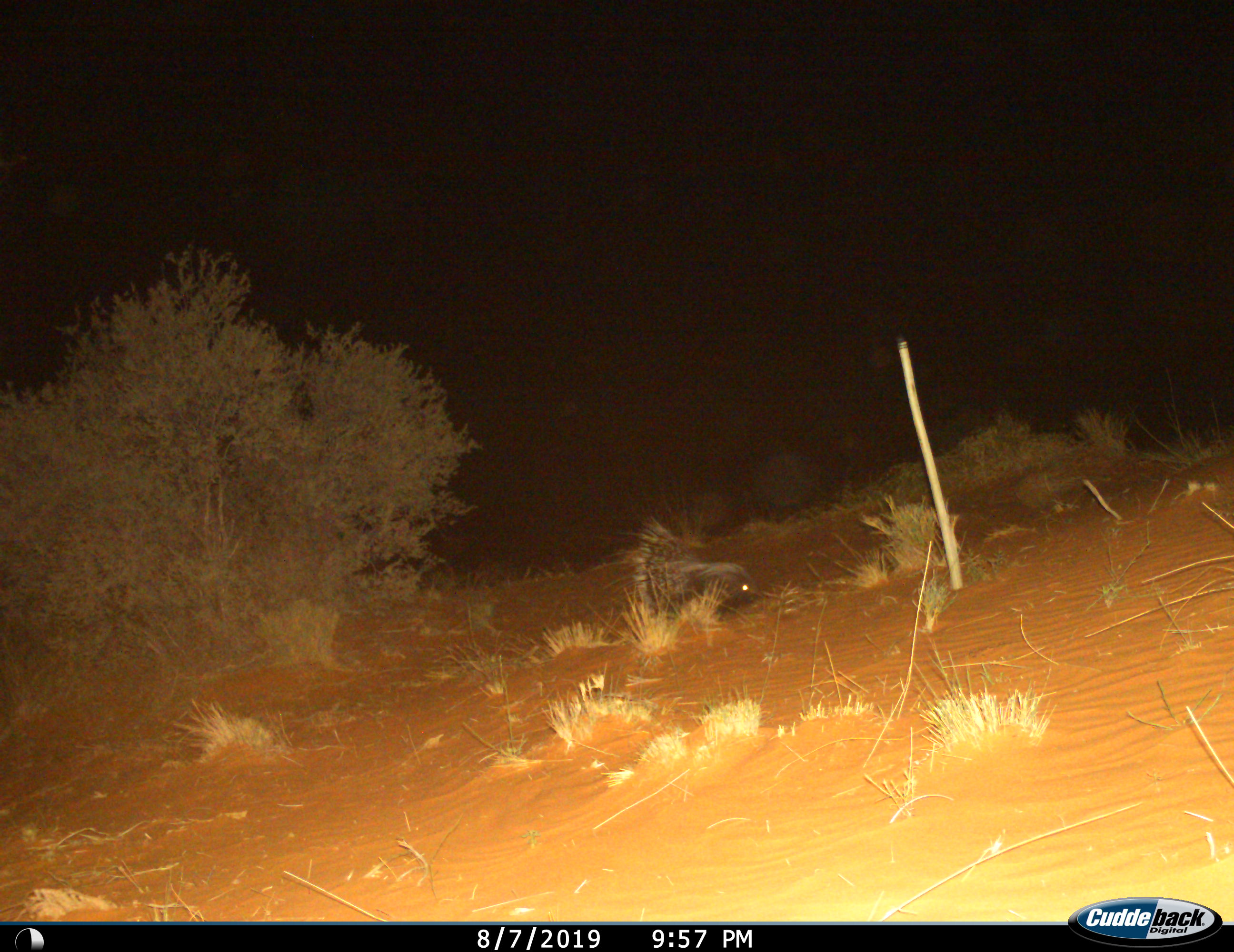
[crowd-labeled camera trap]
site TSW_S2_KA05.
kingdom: Animalia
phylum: Chordata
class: Mammalia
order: Rodentia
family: Hystricidae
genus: Hystrix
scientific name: Hystrix cristata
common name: crested porcupine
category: porcupine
Porcupine (crested porcupine) (Hystrix cristata), count 1. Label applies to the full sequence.